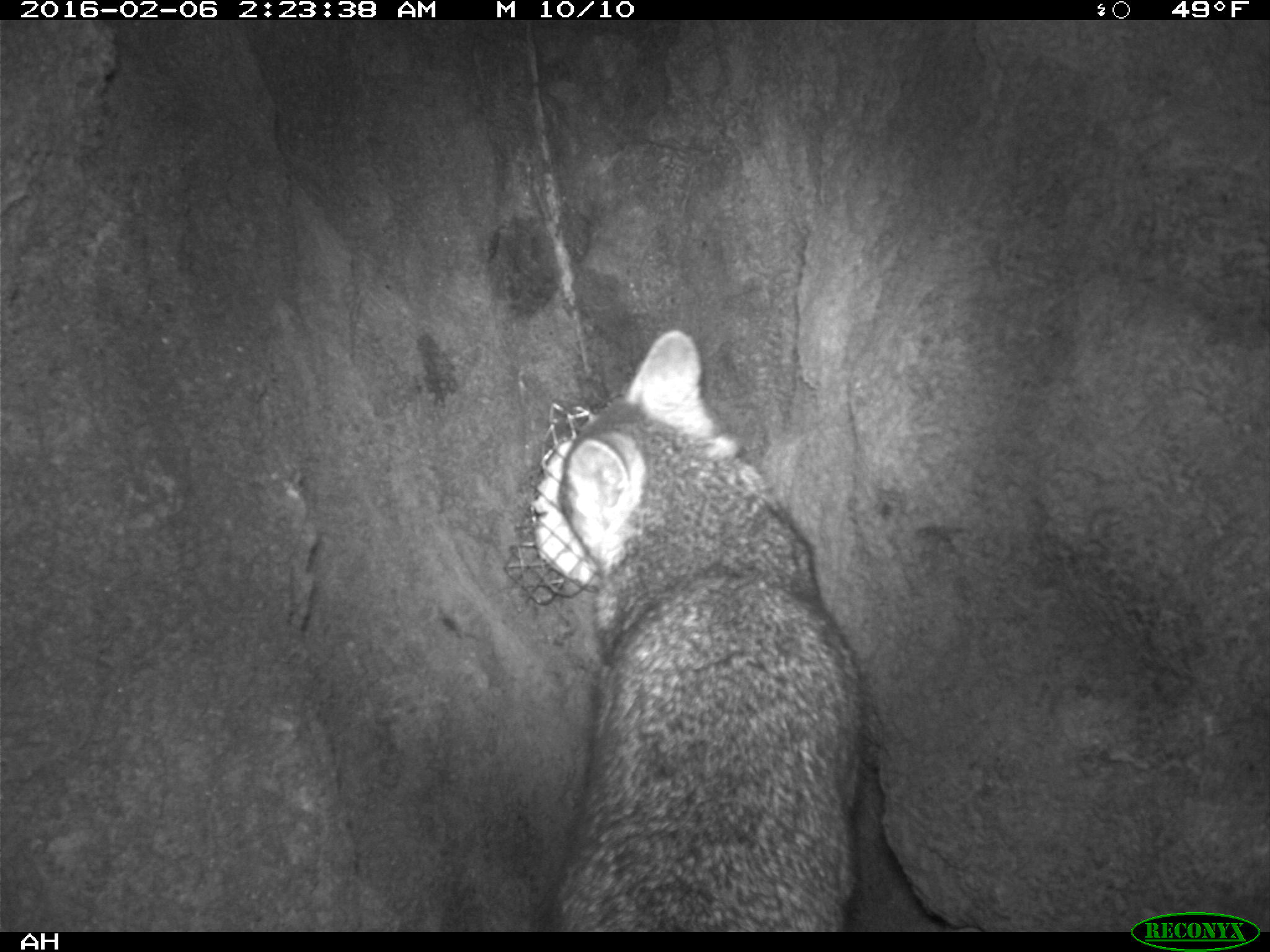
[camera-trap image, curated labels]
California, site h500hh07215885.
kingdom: Animalia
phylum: Chordata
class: Mammalia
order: Carnivora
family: Canidae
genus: Urocyon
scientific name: Urocyon littoralis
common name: island fox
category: fox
Fox (island fox) (Urocyon littoralis).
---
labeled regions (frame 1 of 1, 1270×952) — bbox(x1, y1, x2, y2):
fox: bbox(553, 329, 863, 931)